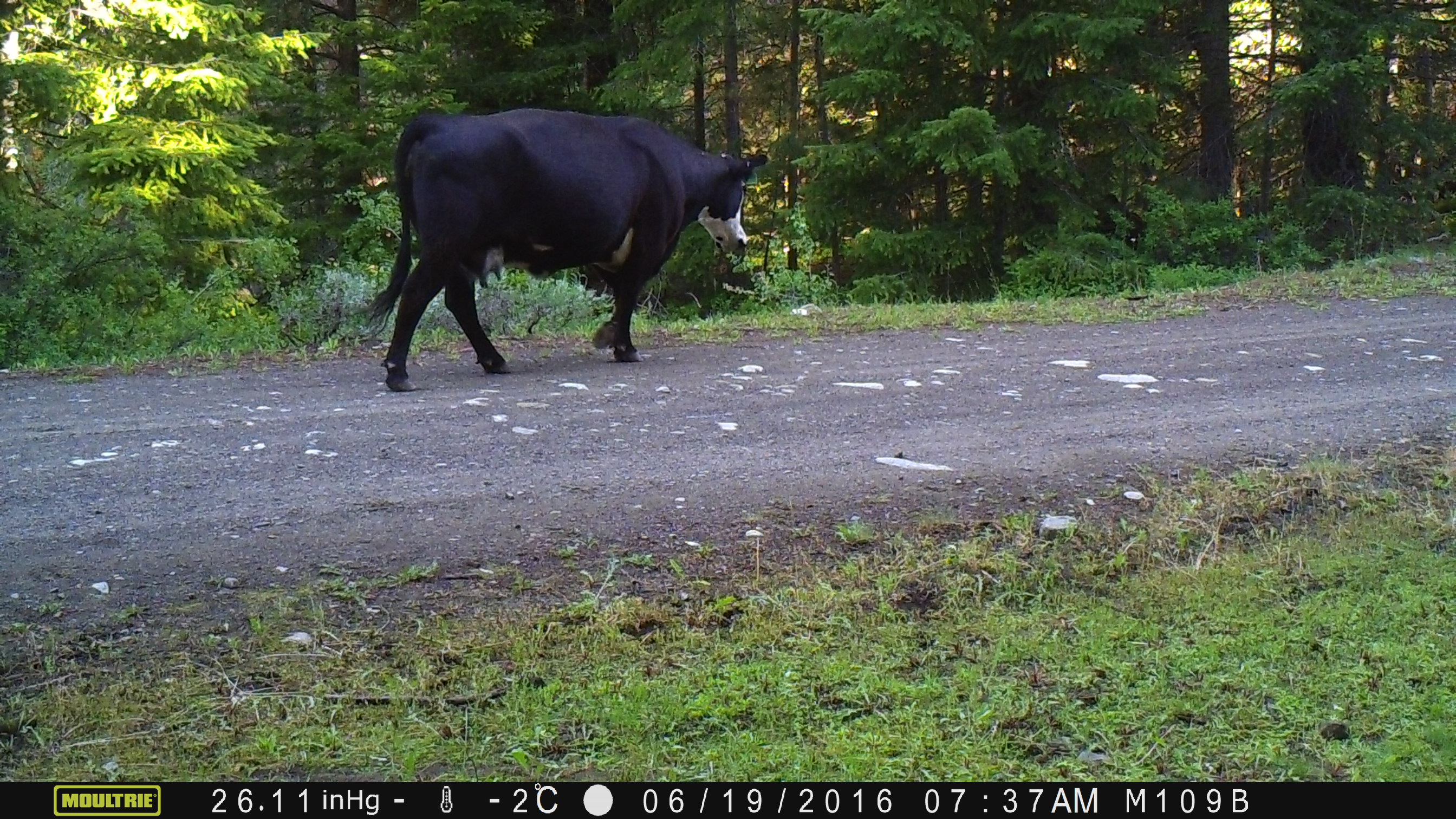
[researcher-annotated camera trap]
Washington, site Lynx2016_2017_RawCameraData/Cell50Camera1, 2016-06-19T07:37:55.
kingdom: Animalia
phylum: Chordata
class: Mammalia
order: Artiodactyla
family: Bovidae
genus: Bos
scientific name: Bos taurus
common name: domestic cattle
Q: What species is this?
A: Domestic cattle (Bos taurus).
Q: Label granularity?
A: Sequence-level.